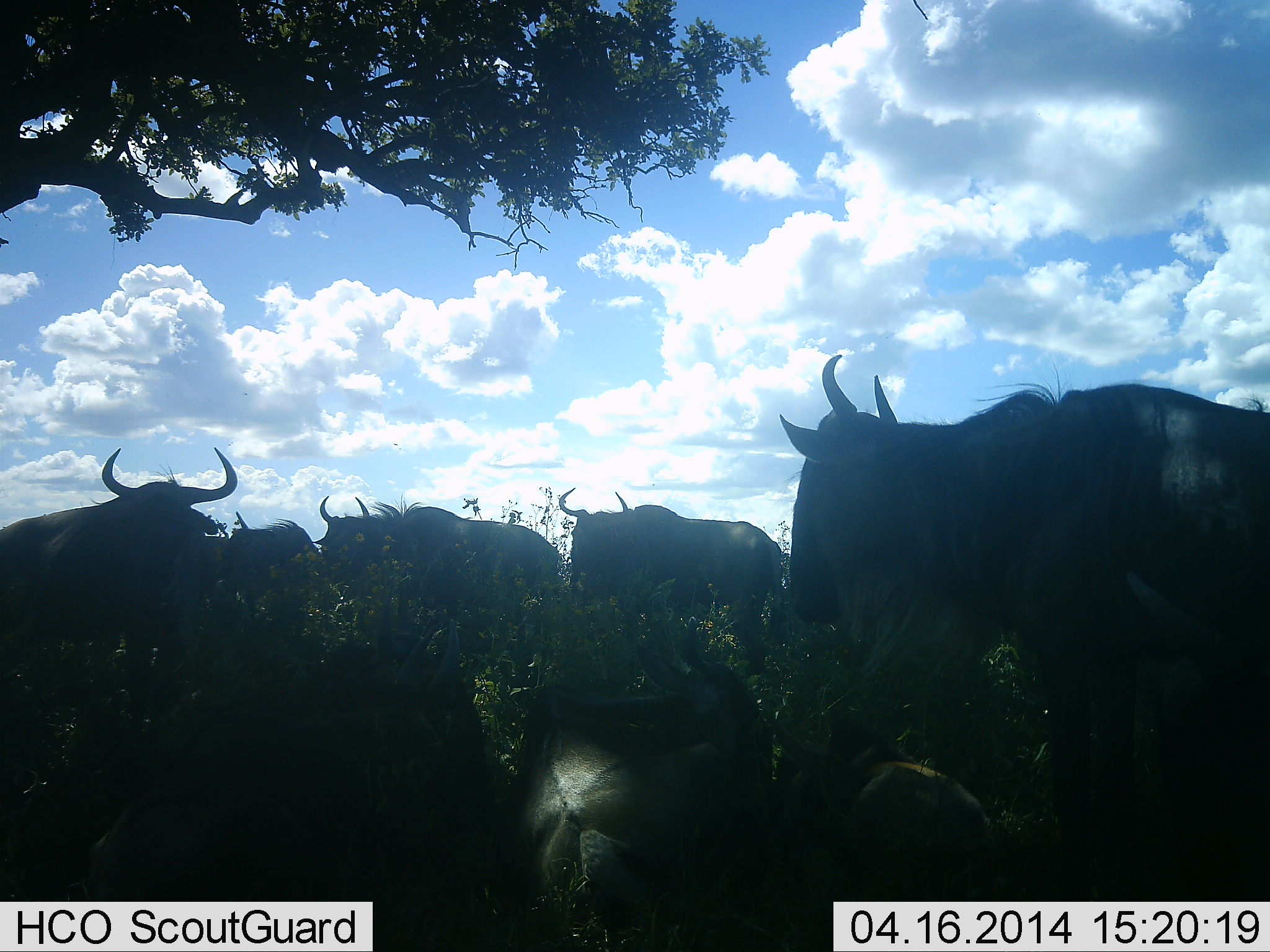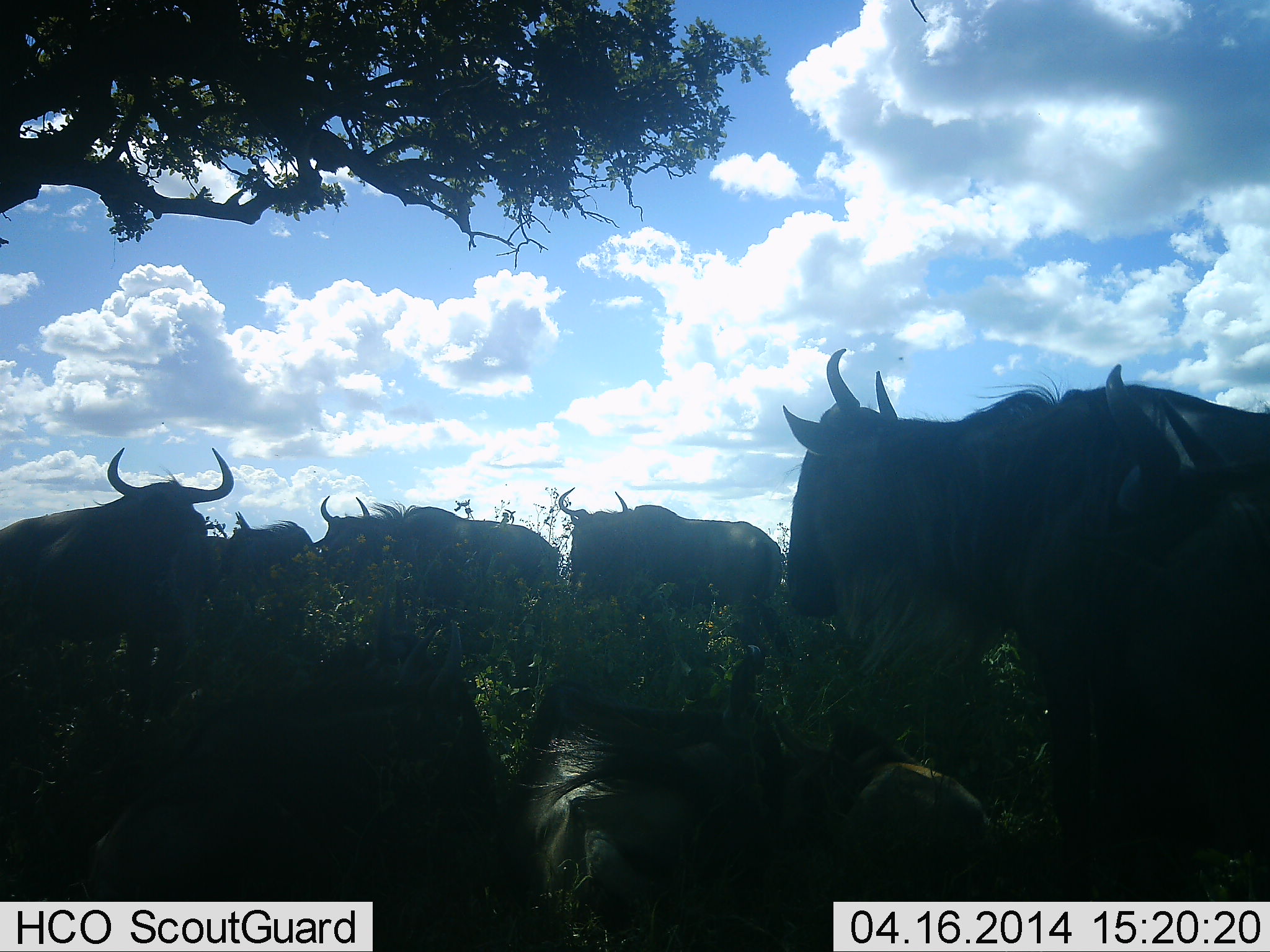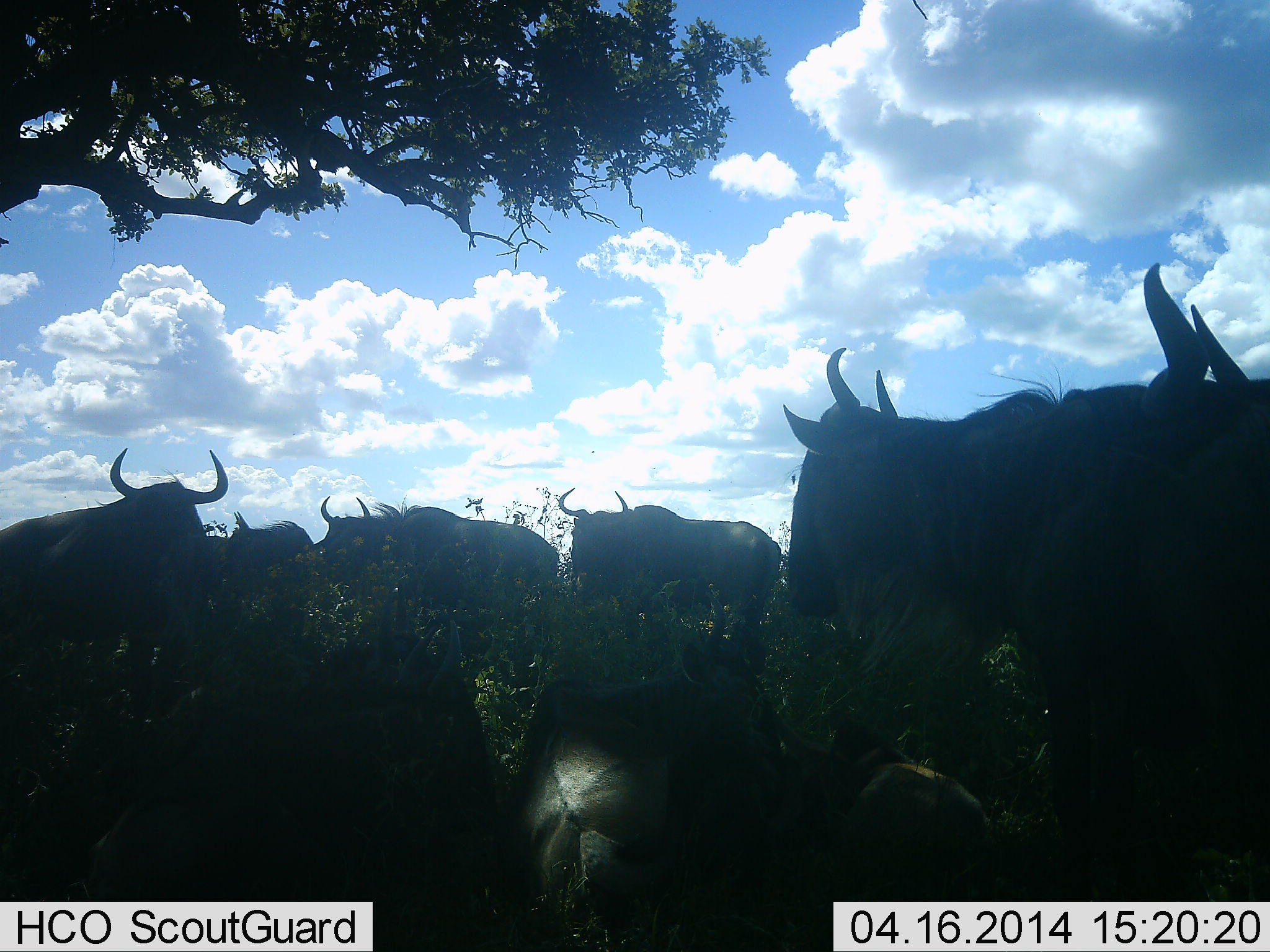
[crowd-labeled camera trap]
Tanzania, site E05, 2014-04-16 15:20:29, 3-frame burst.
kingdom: Animalia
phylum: Chordata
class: Mammalia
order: Artiodactyla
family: Bovidae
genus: Connochaetes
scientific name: Connochaetes taurinus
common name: blue wildebeest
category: wildebeest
Wildebeest (blue wildebeest) (Connochaetes taurinus), count 8. Behavior (volunteer vote fractions): standing 90%, resting 100%, moving 0%, interacting 0%. Young present (vote fraction): 20%. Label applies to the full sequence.